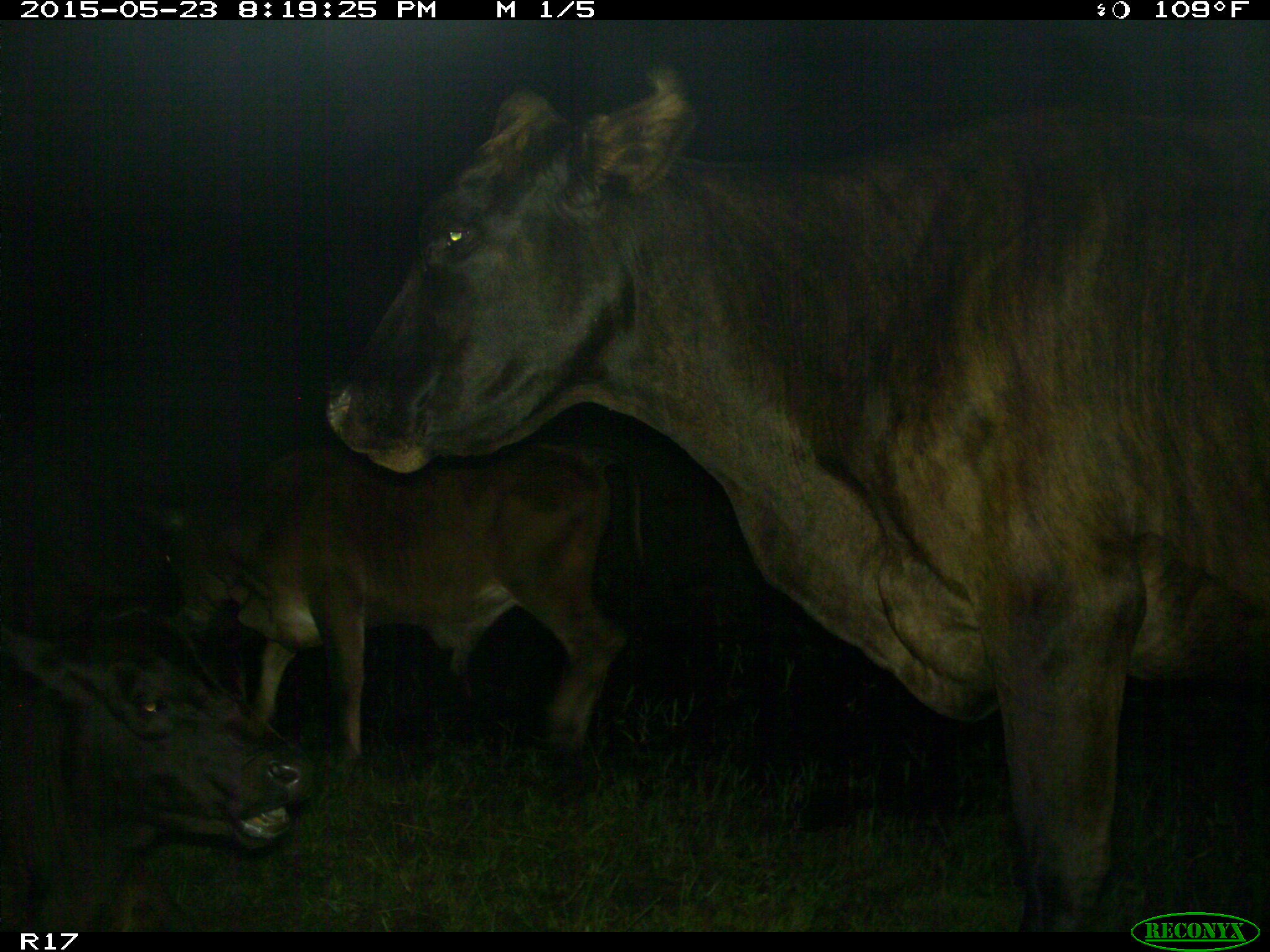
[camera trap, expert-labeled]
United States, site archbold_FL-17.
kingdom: Animalia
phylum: Chordata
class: Mammalia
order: Artiodactyla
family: Bovidae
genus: Bos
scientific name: Bos taurus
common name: domestic cow